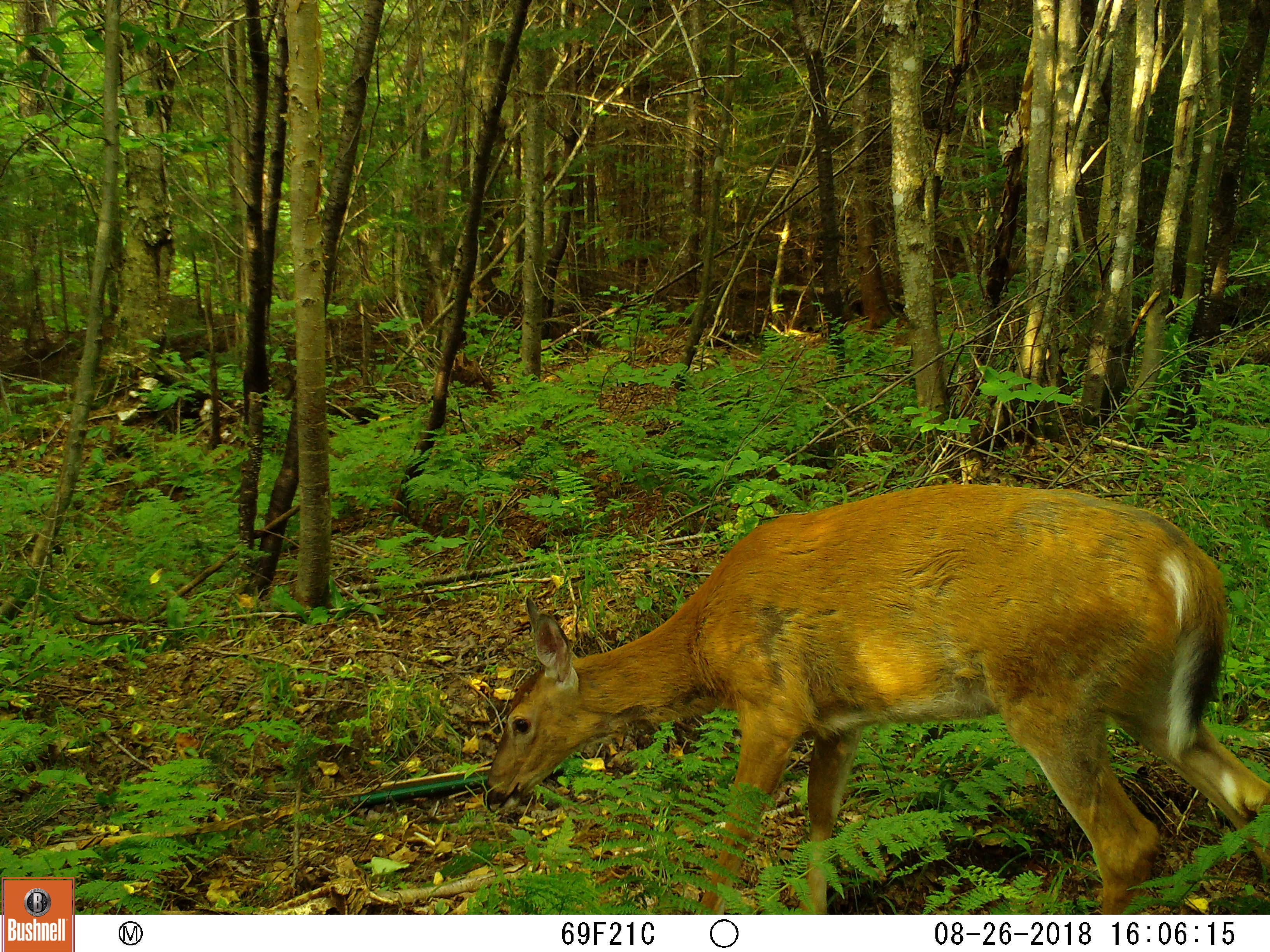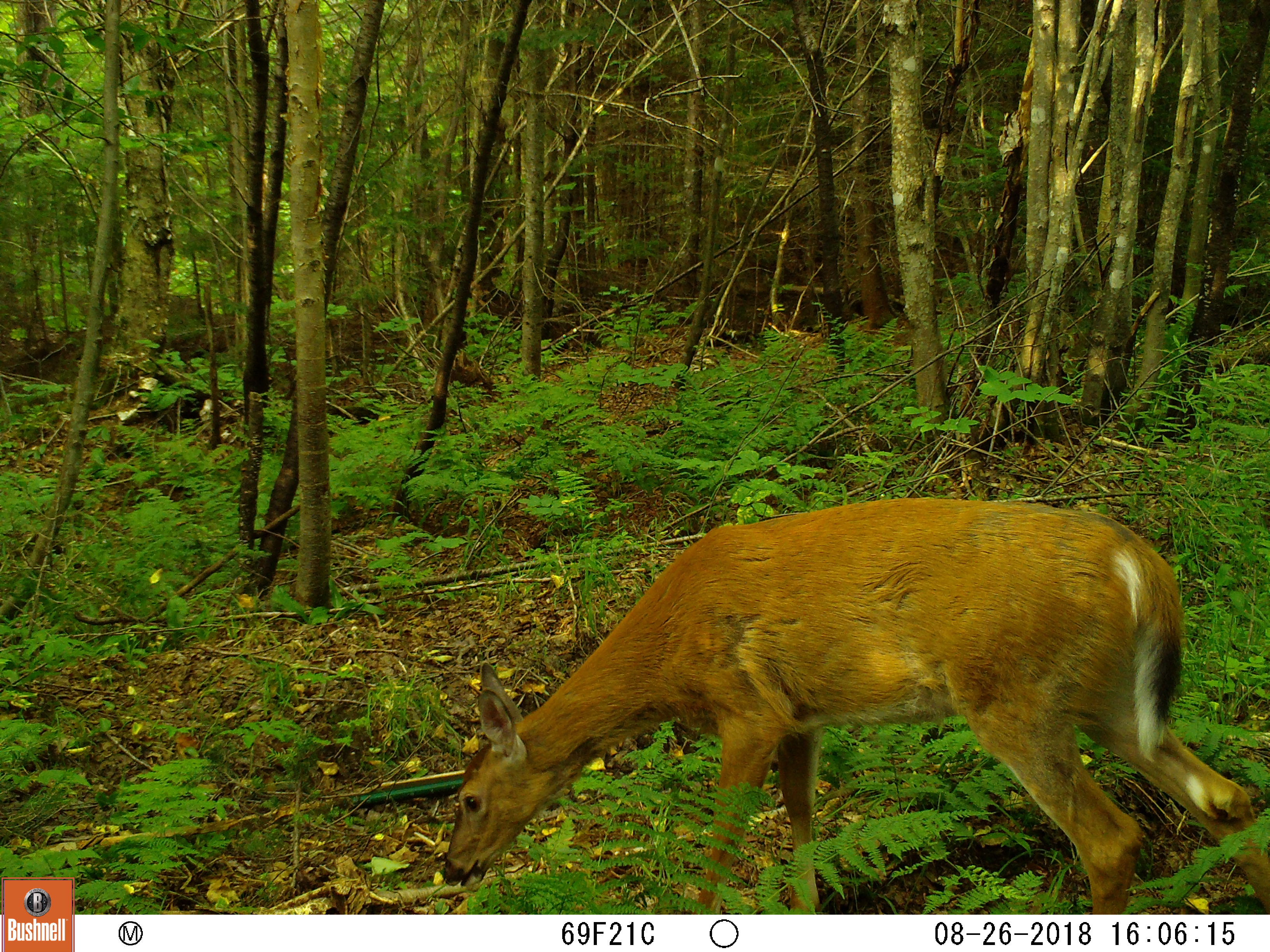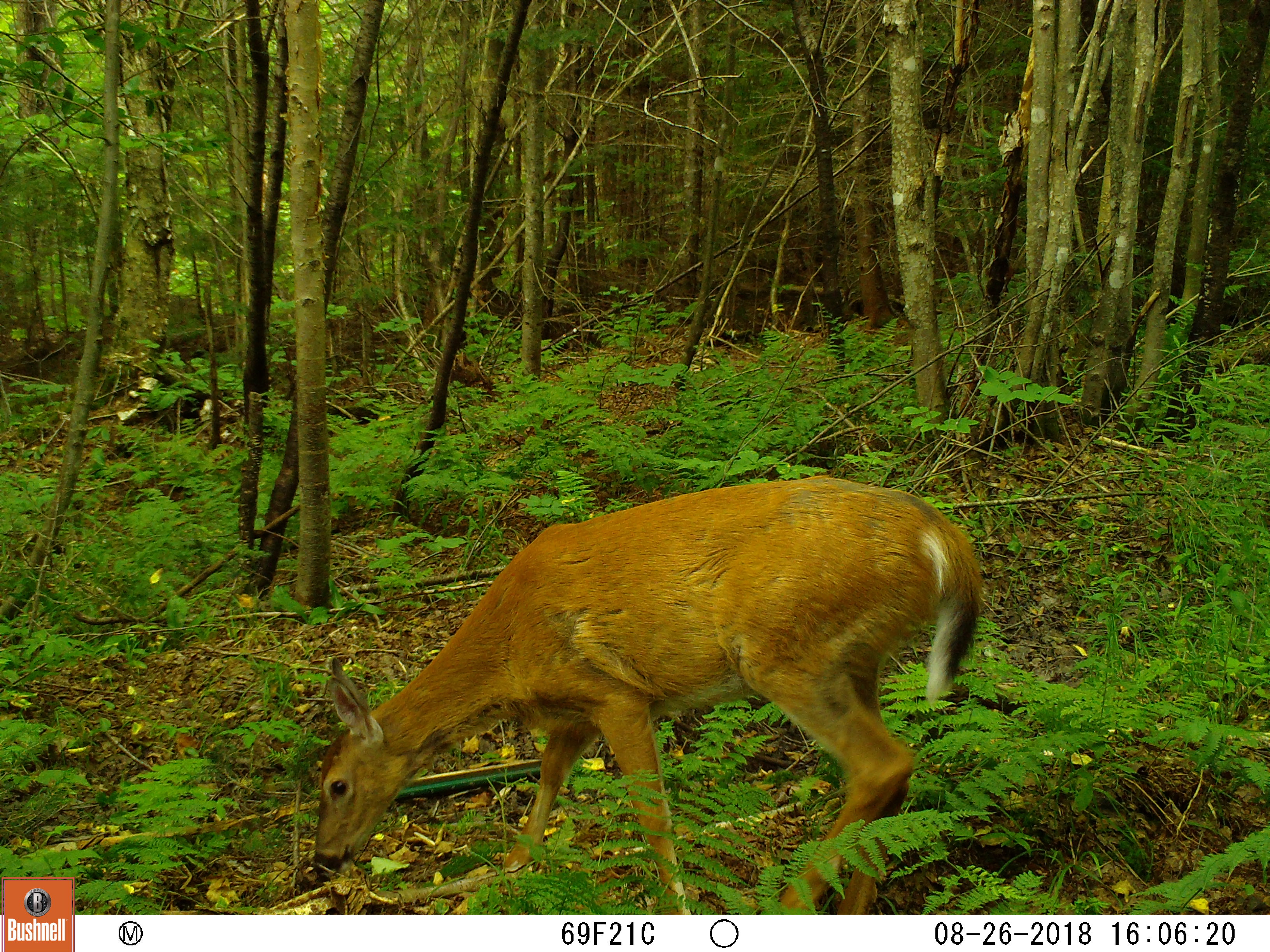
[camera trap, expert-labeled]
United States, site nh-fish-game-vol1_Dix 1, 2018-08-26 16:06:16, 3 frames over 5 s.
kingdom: Animalia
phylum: Chordata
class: Mammalia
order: Artiodactyla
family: Cervidae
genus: Odocoileus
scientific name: Odocoileus virginianus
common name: white-tailed deer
White-tailed deer (Odocoileus virginianus).